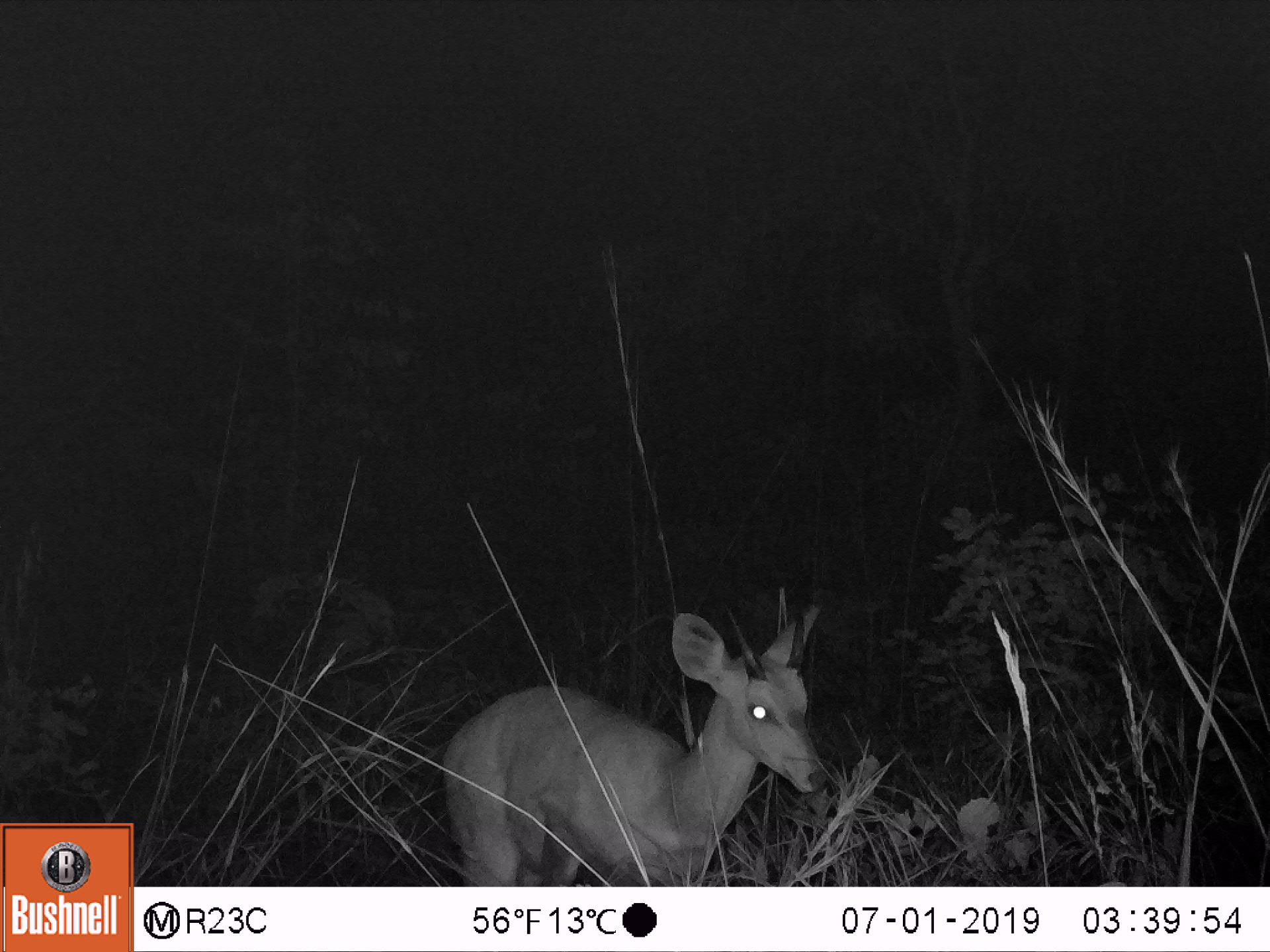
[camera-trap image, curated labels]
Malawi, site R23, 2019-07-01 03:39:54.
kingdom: Animalia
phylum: Chordata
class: Mammalia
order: Artiodactyla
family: Bovidae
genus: Tragelaphus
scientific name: Tragelaphus sylvaticus sylvaticus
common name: cape bushbuck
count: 1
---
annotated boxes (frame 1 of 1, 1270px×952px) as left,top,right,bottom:
cape bushbuck: 443,595,827,880